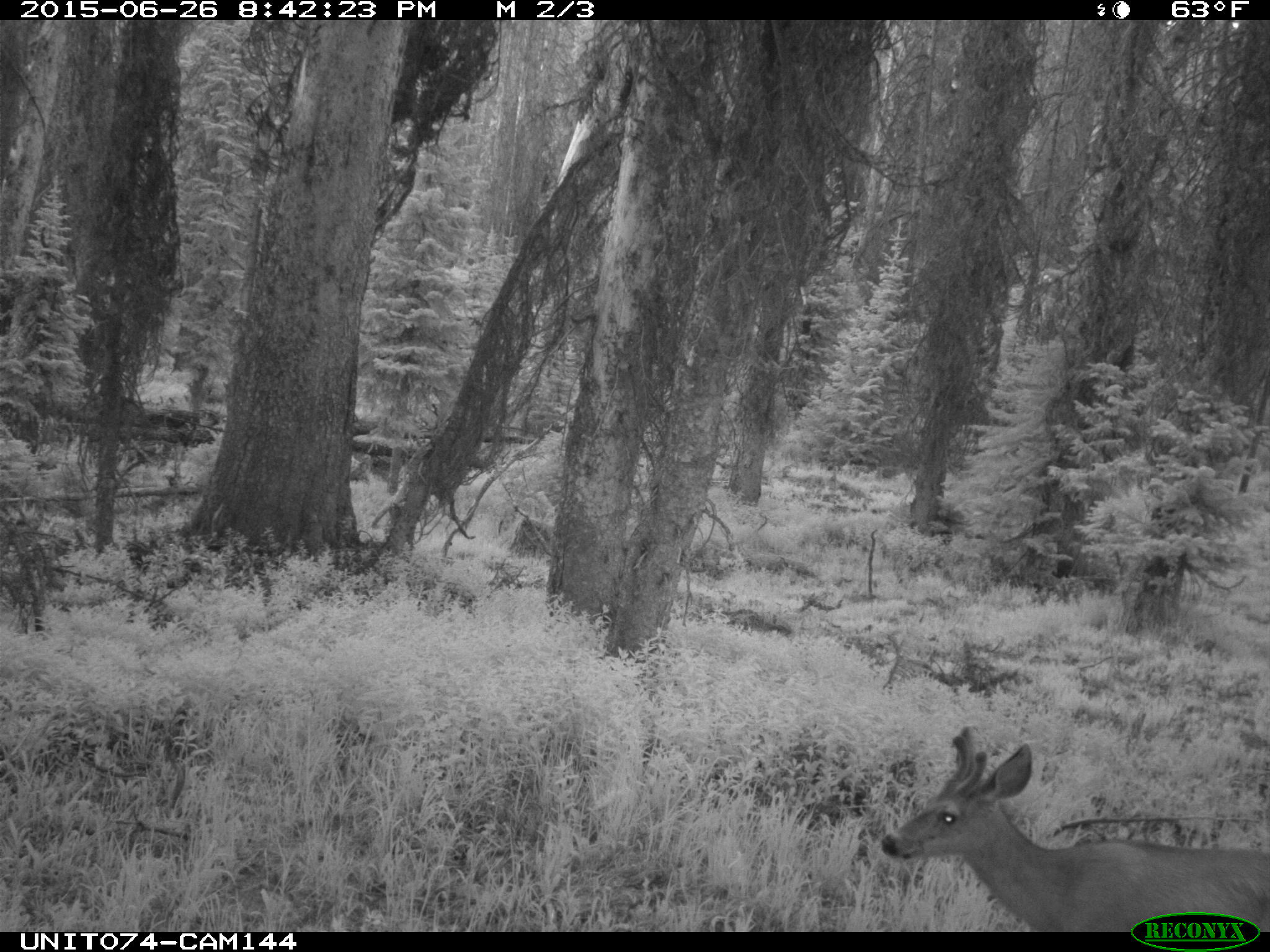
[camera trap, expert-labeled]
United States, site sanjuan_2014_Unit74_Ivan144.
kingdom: Animalia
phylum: Chordata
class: Mammalia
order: Artiodactyla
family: Cervidae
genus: Odocoileus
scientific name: Odocoileus hemionus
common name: mule deer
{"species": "Odocoileus hemionus (mule deer)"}